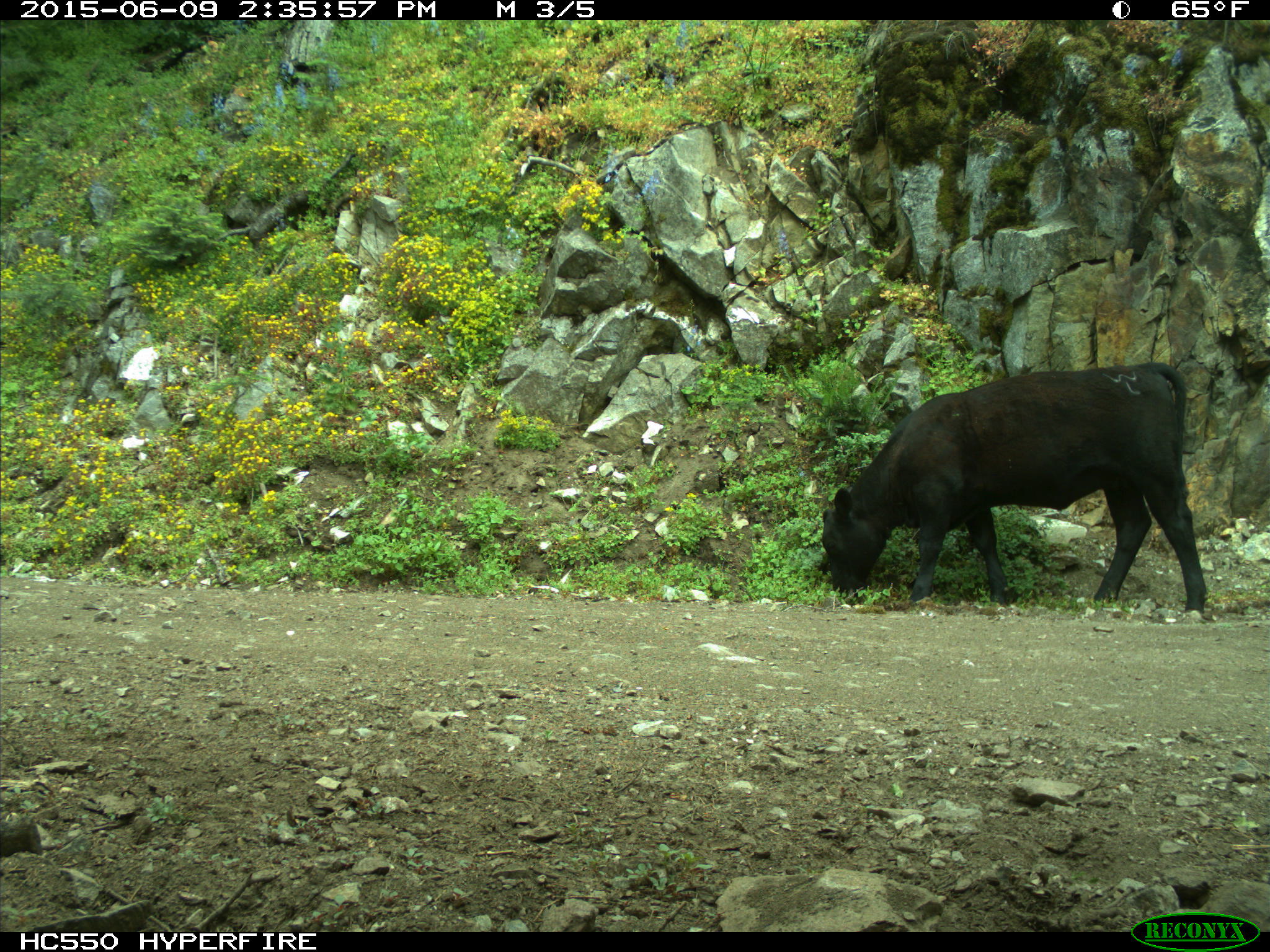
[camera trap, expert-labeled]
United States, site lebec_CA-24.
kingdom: Animalia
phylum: Chordata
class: Mammalia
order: Artiodactyla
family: Bovidae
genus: Bos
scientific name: Bos taurus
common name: domestic cow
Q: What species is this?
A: Bos taurus (domestic cow).